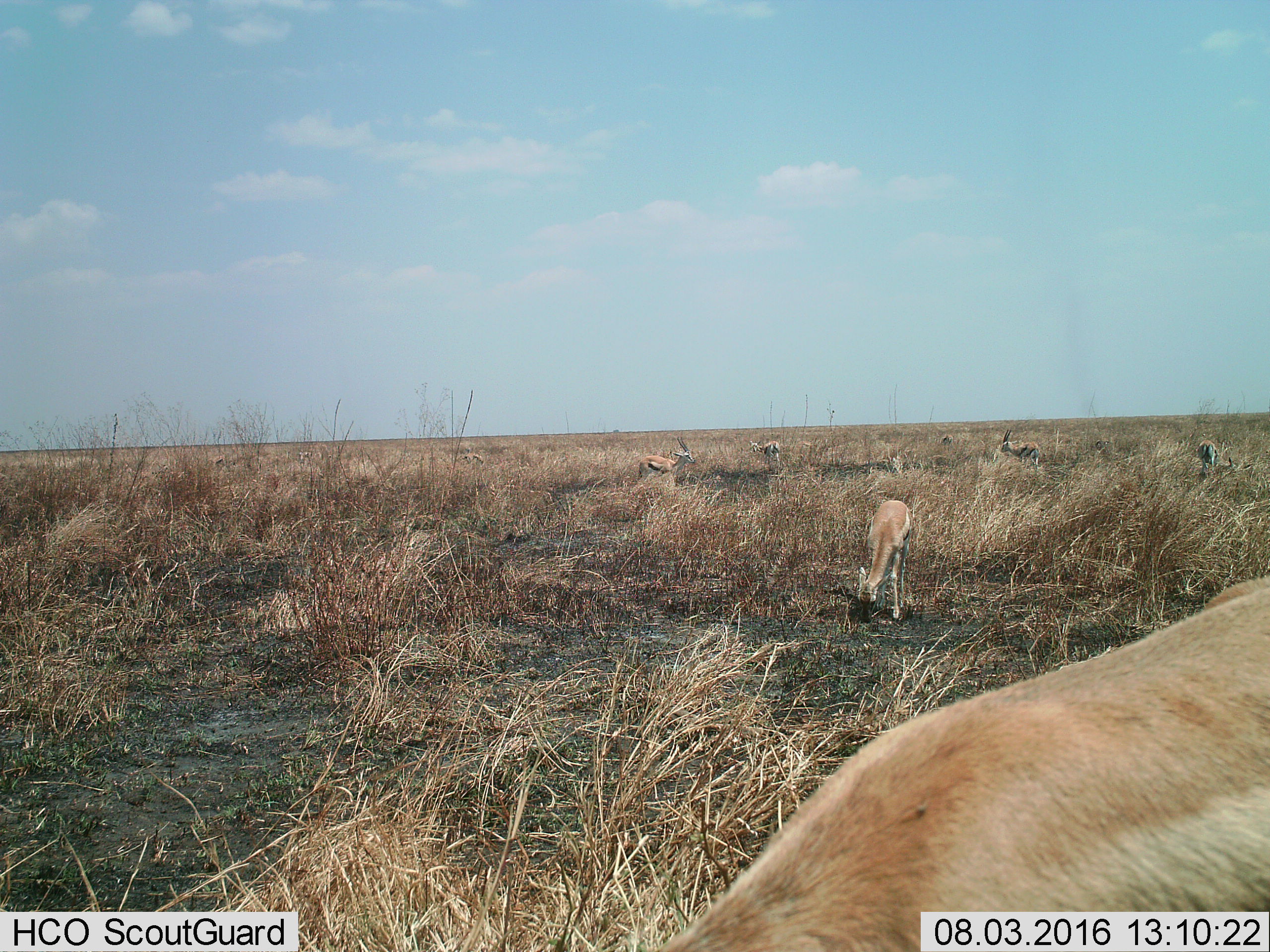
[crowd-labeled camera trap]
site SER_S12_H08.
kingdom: Animalia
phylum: Chordata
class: Mammalia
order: Artiodactyla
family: Bovidae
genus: Eudorcas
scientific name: Eudorcas thomsonii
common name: thomson's gazelle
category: gazellethomsons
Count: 8.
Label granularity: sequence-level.